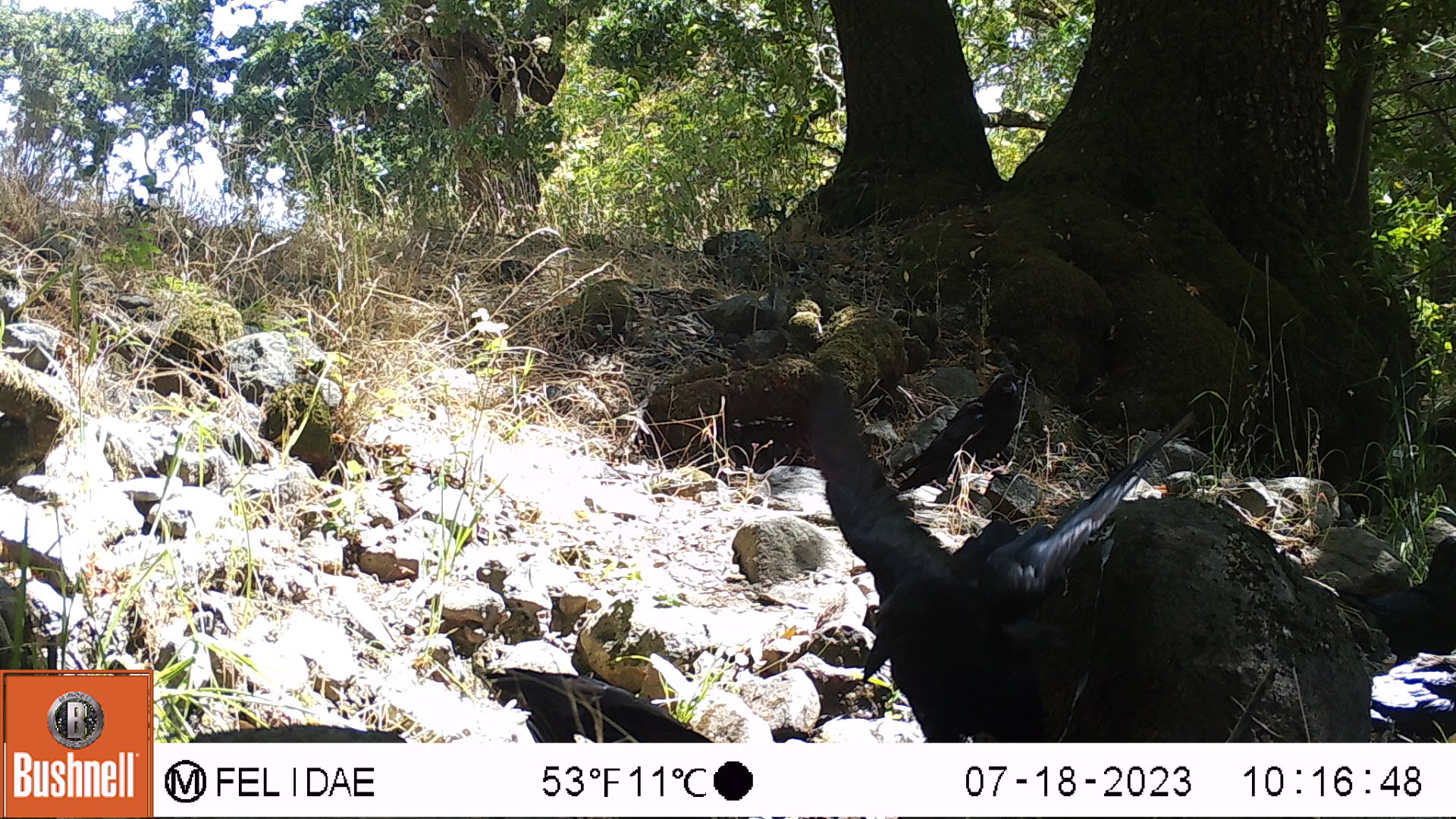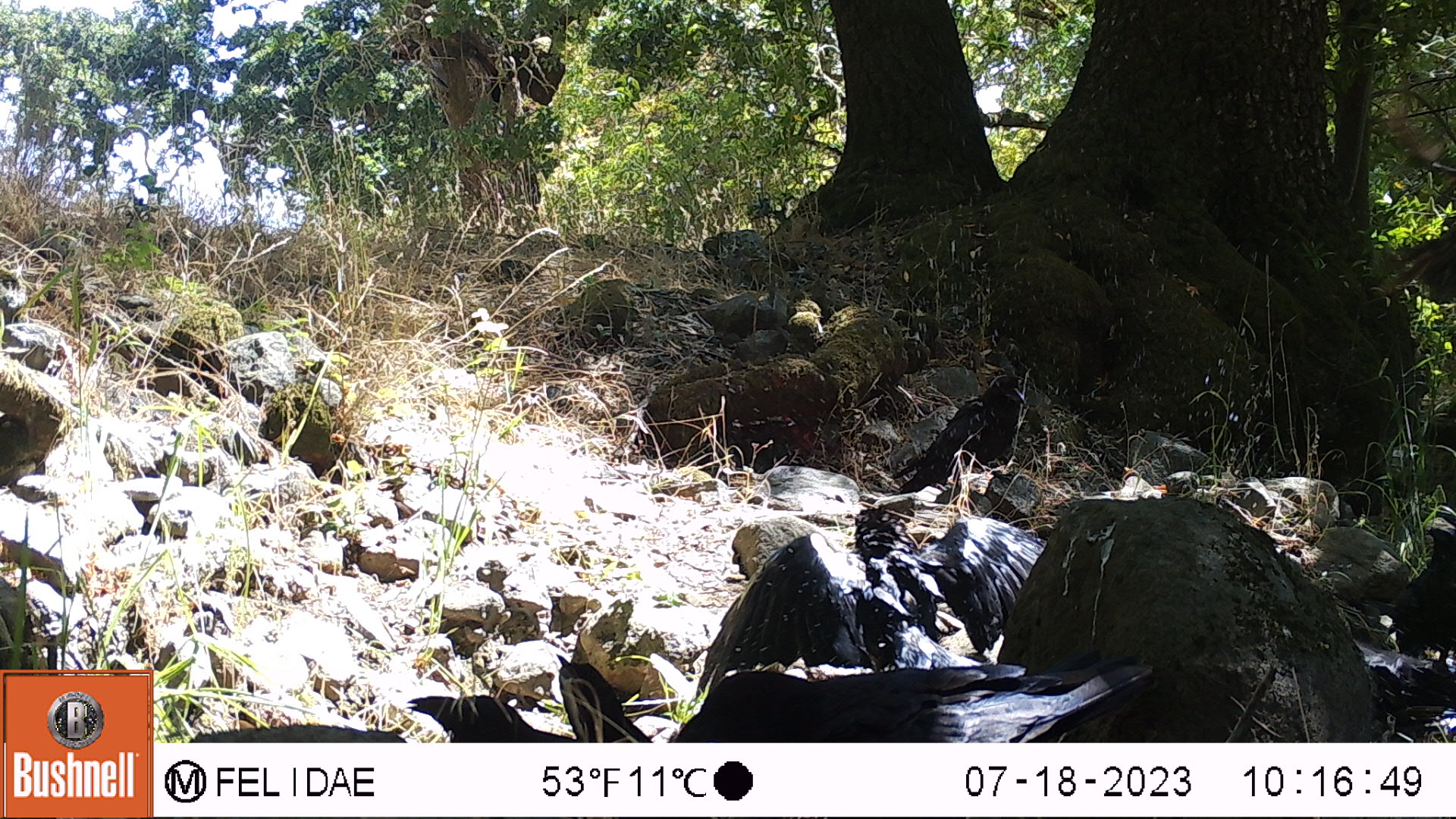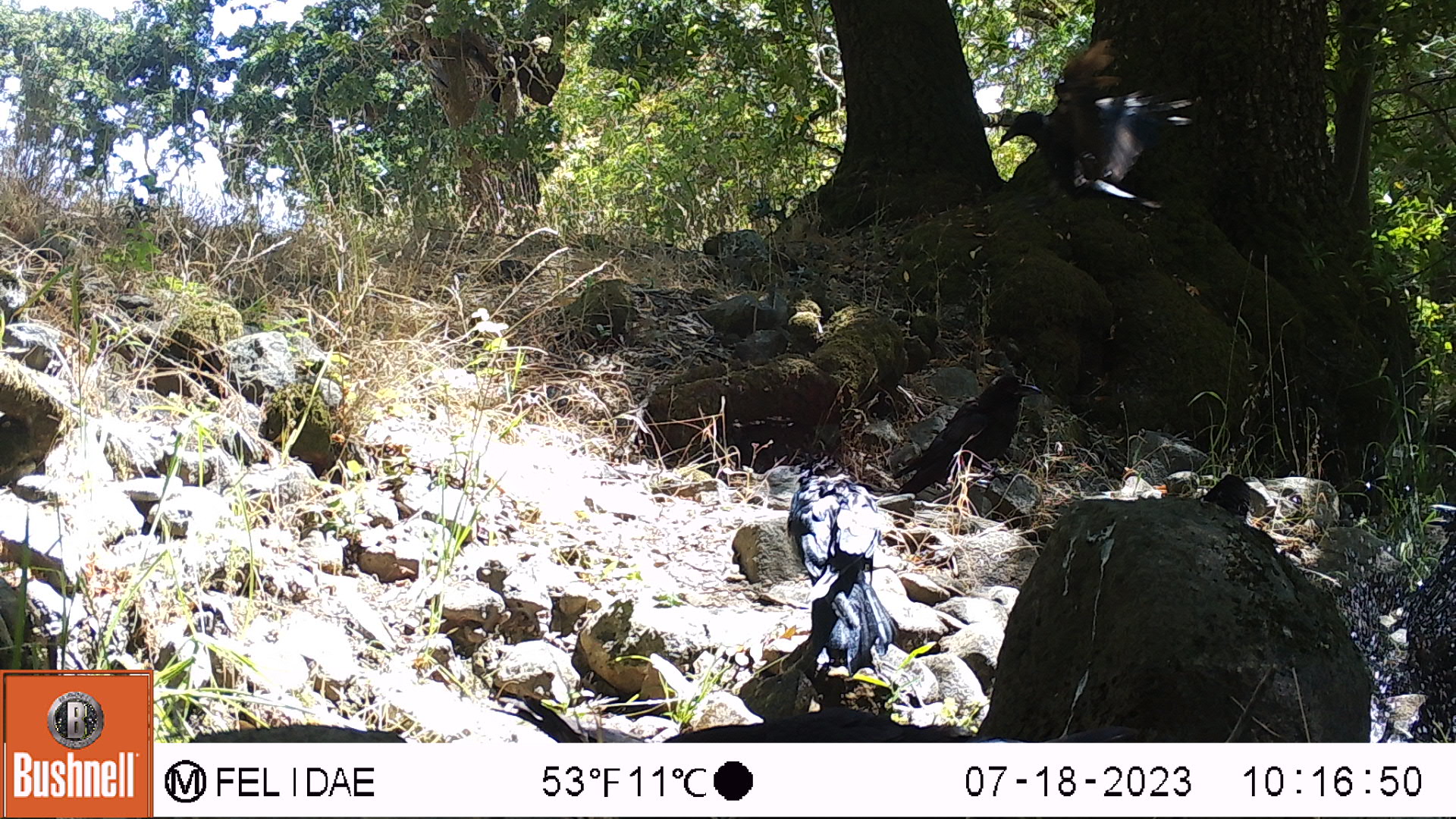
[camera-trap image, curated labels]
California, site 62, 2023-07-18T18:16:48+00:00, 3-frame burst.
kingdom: Animalia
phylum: Chordata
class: Aves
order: Passeriformes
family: Corvidae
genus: Corvus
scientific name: Corvus corax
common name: common raven